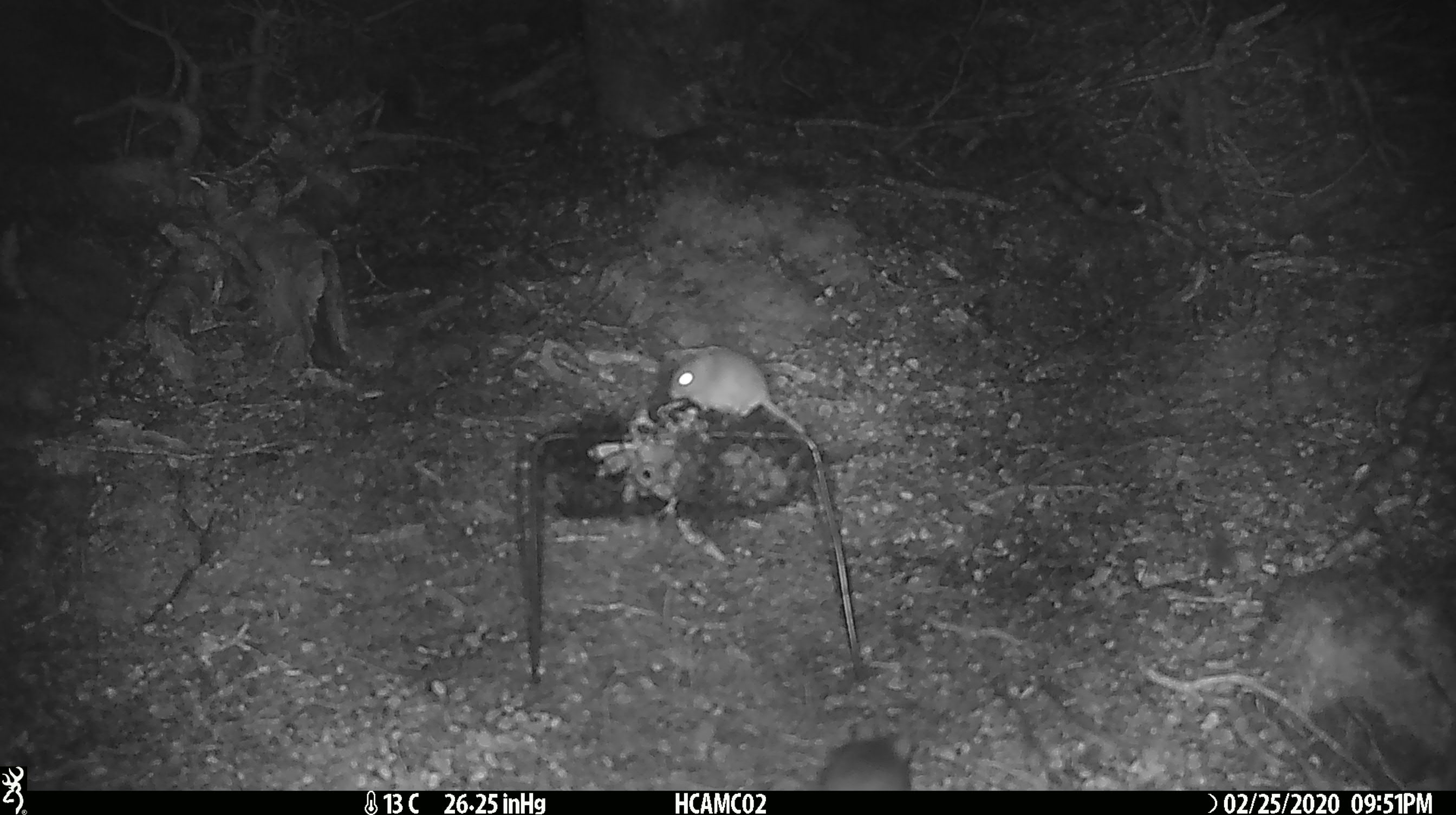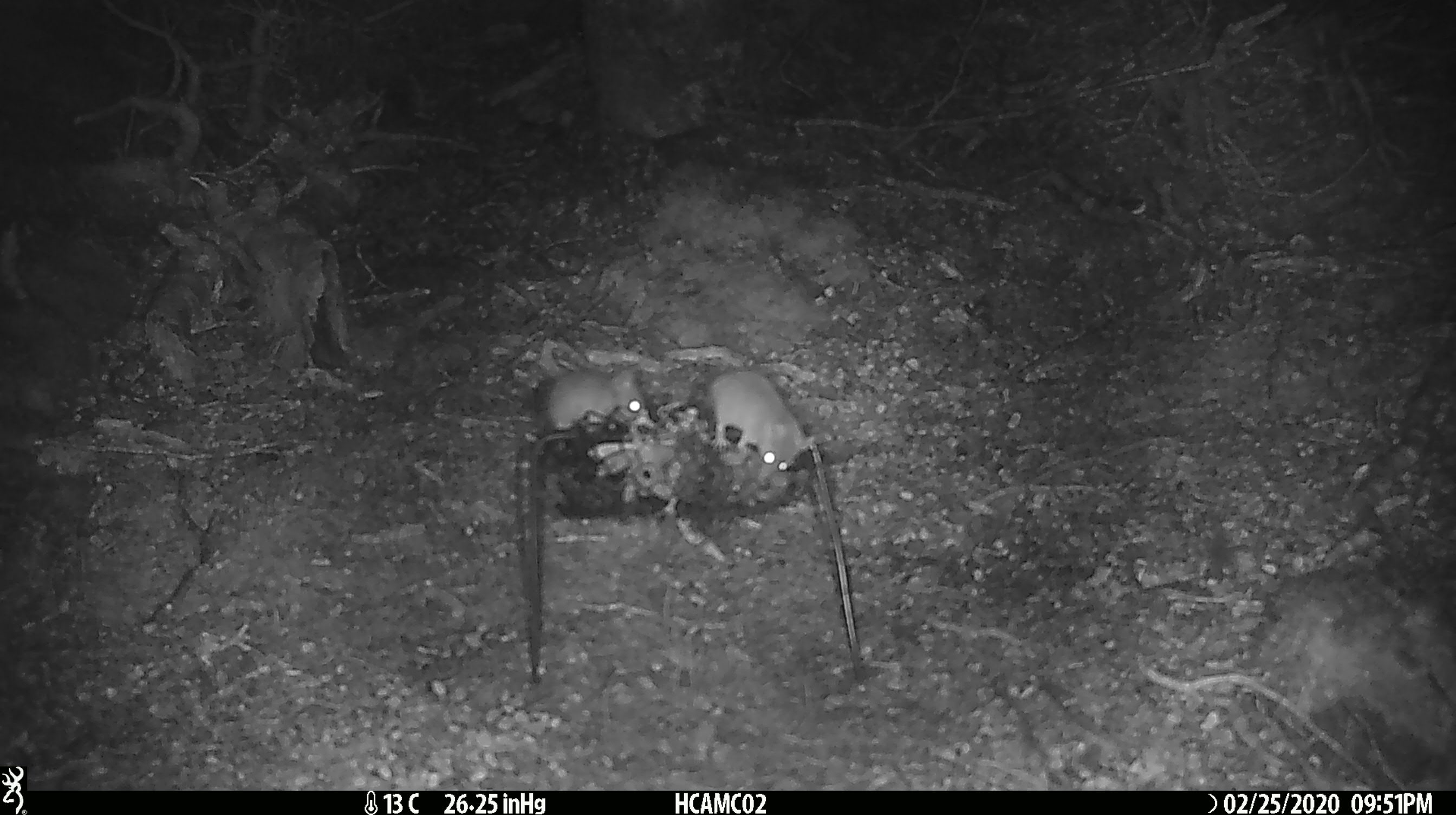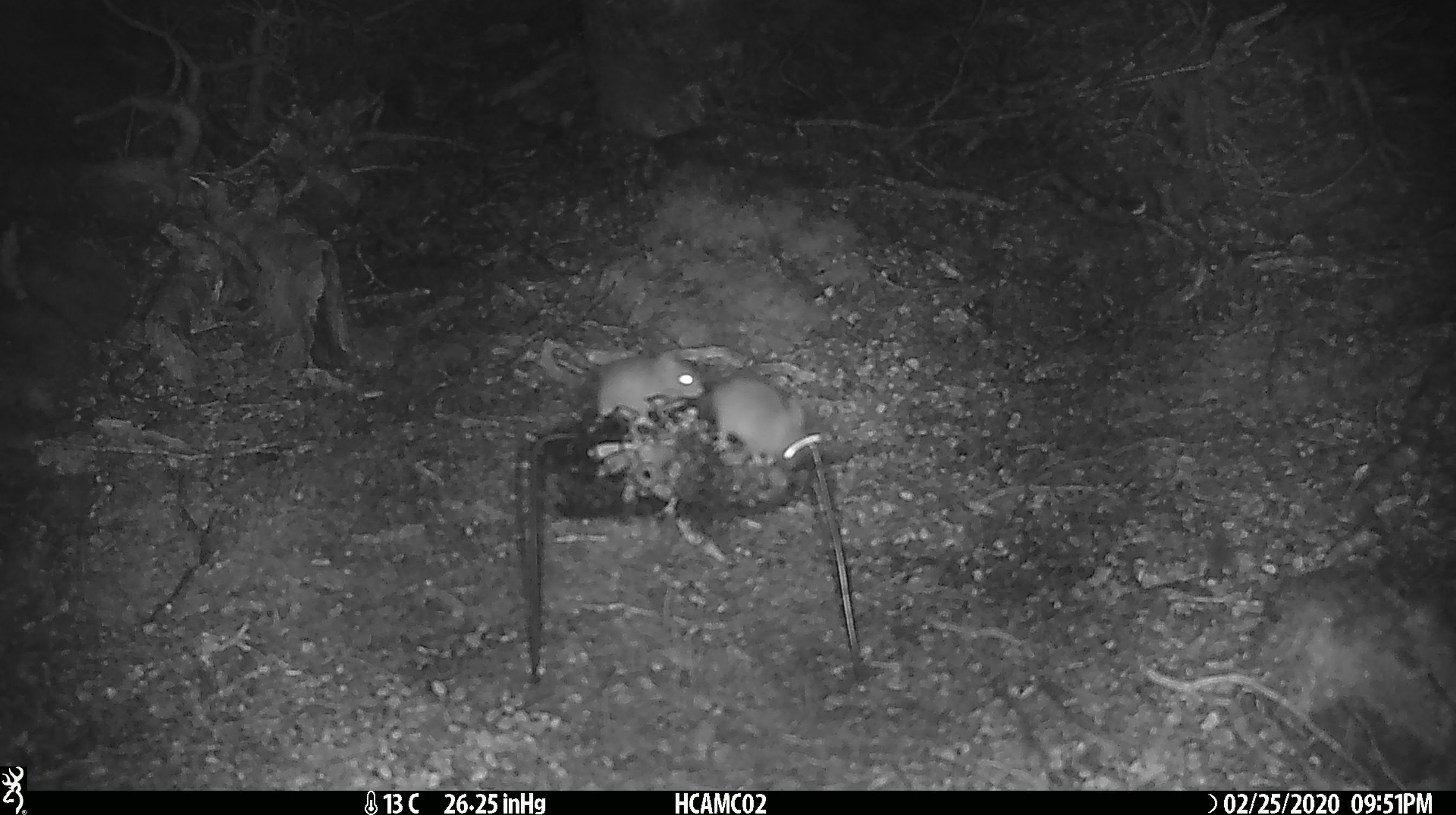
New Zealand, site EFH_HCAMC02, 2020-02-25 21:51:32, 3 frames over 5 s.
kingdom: Animalia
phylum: Chordata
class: Mammalia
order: Rodentia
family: Muridae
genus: Mus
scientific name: Mus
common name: mouse